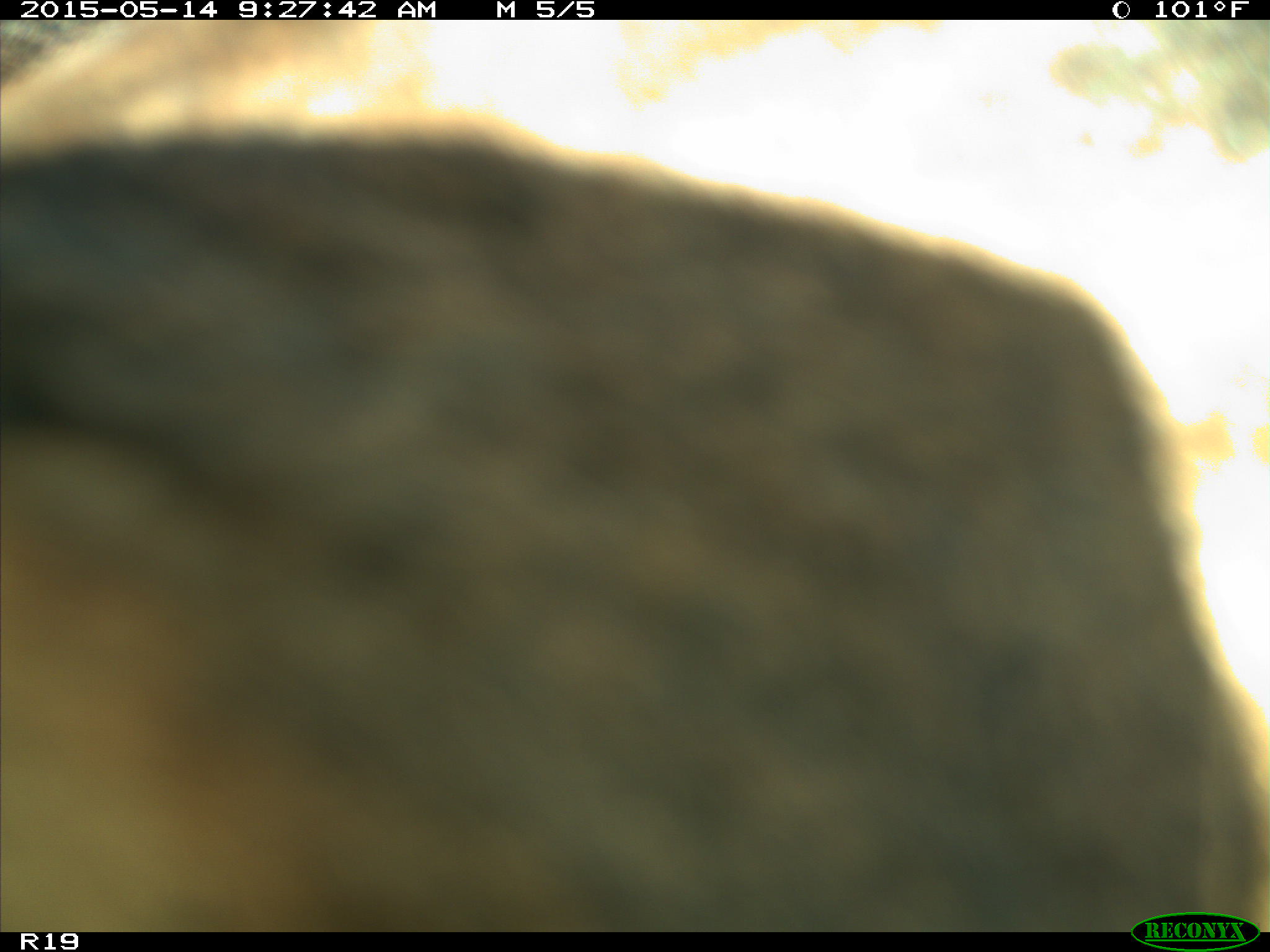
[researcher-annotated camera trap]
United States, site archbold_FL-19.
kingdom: Animalia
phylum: Chordata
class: Mammalia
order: Artiodactyla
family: Bovidae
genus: Bos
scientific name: Bos taurus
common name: domestic cow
Bos taurus (domestic cow).